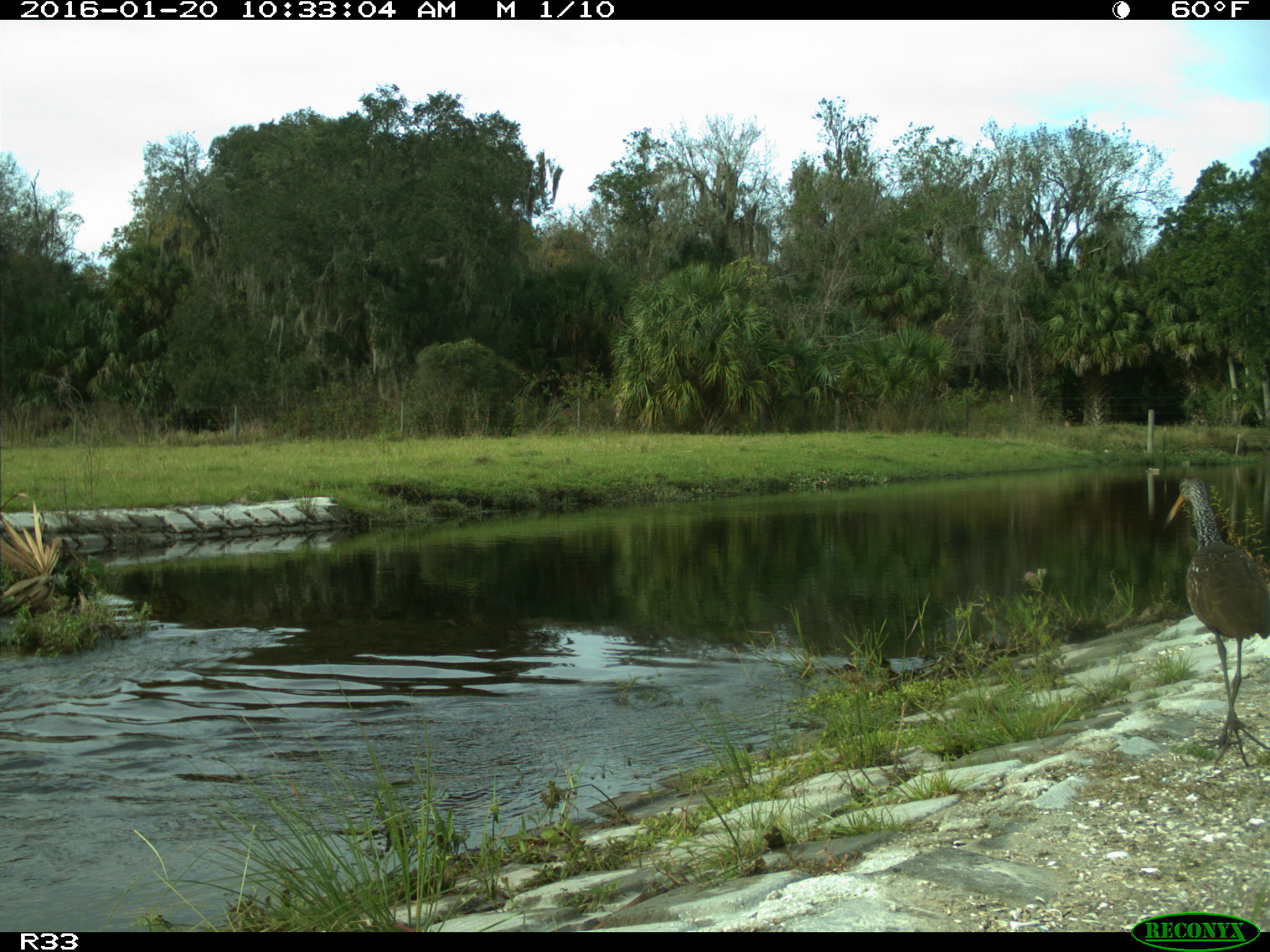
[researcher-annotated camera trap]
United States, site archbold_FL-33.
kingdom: Animalia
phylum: Chordata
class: Aves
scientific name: Aves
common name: birds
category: unidentified bird